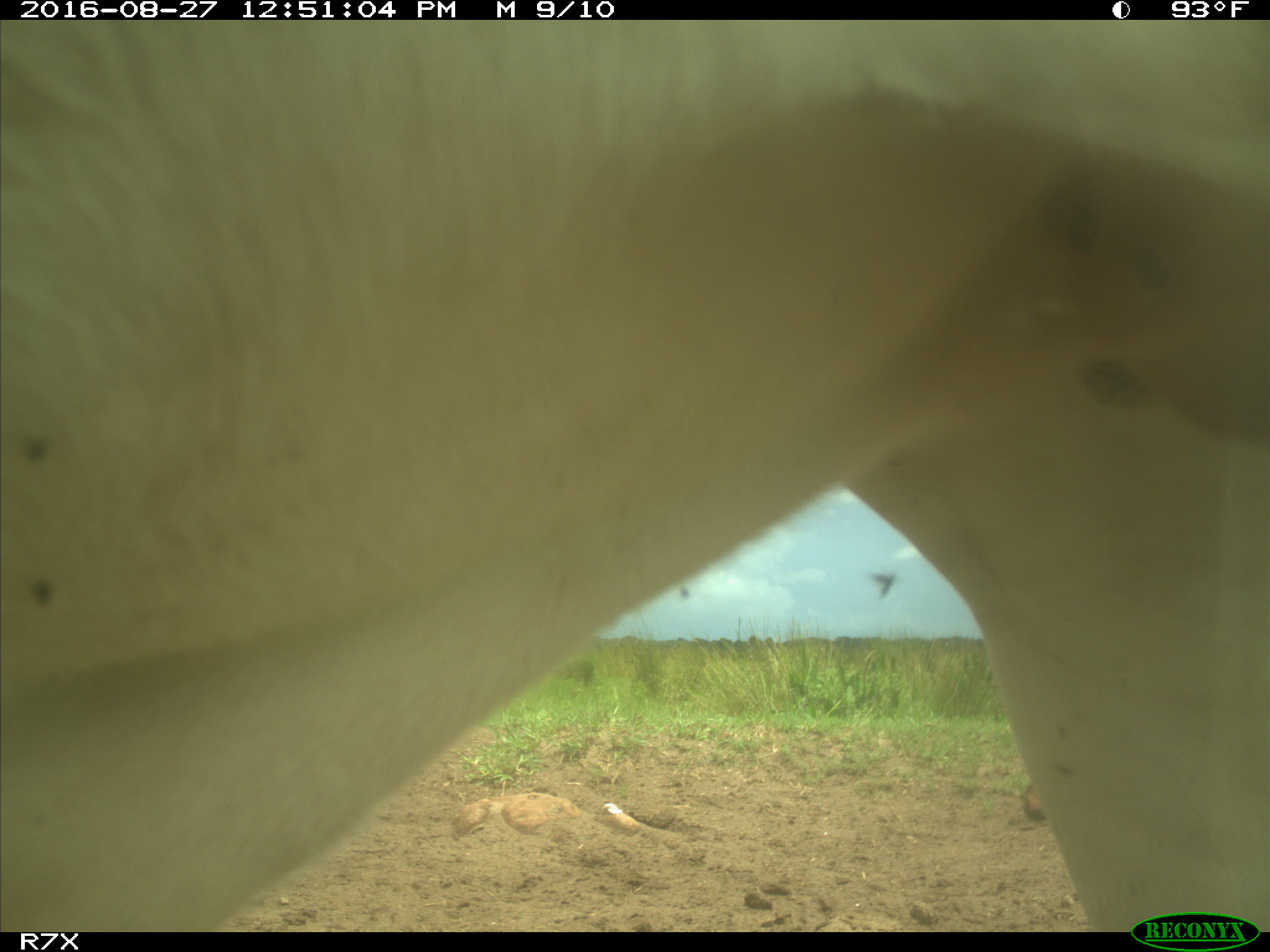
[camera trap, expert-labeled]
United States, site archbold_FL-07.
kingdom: Animalia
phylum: Chordata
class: Mammalia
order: Artiodactyla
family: Bovidae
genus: Bos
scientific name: Bos taurus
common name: domestic cow